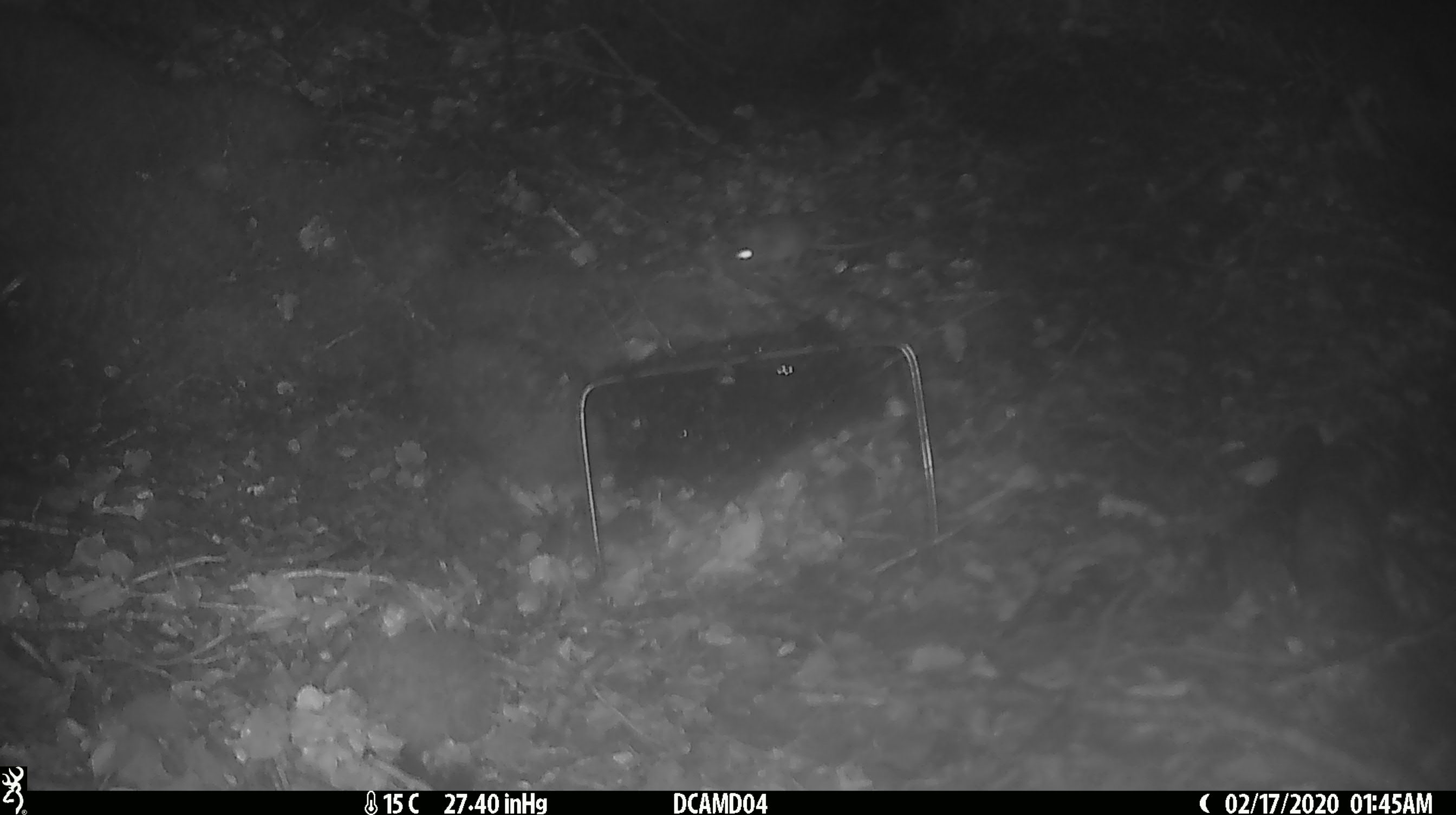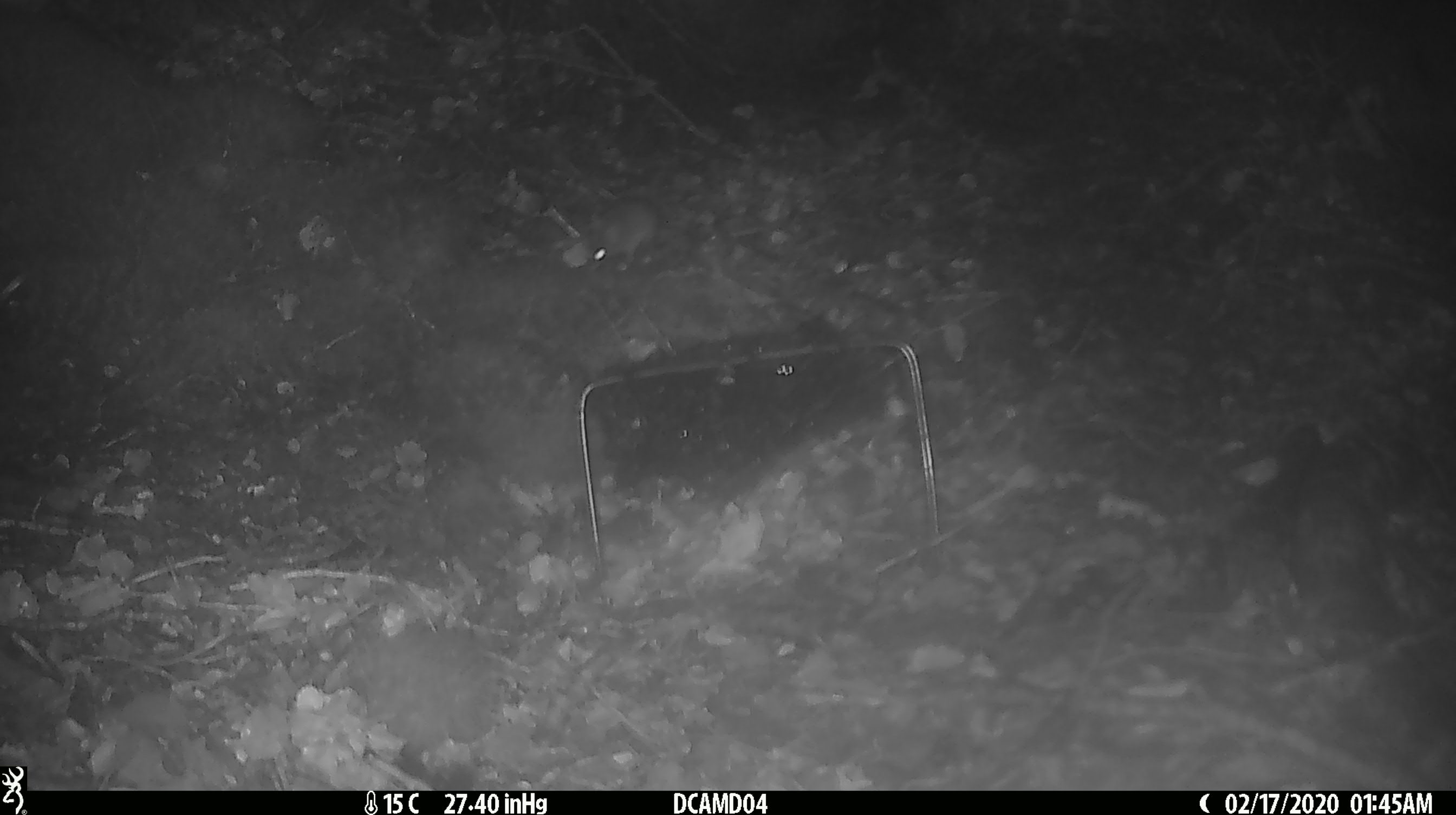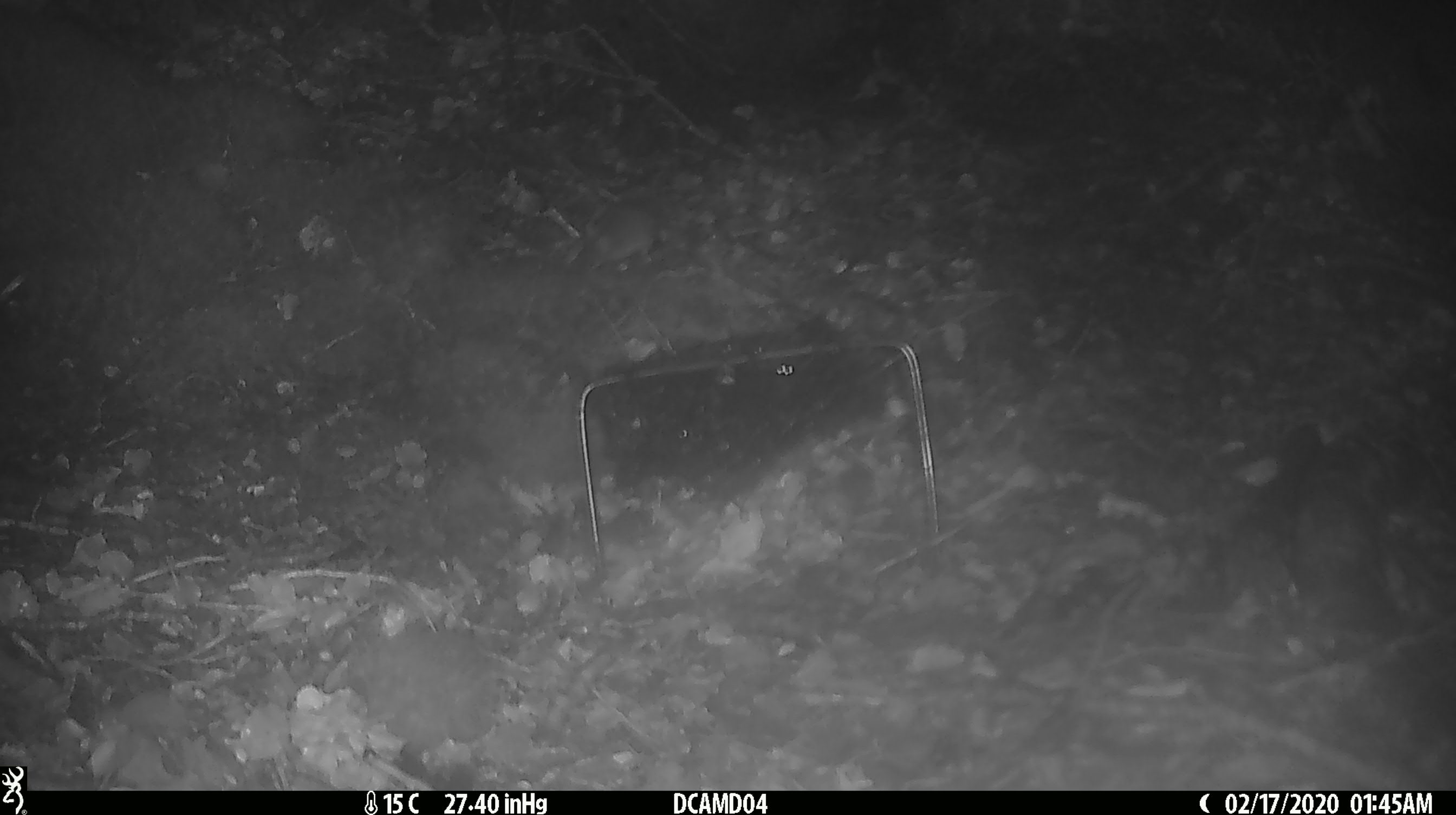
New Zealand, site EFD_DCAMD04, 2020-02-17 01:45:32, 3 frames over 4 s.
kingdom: Animalia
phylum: Chordata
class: Mammalia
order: Rodentia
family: Muridae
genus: Mus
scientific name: Mus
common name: mouse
Mouse (Mus).